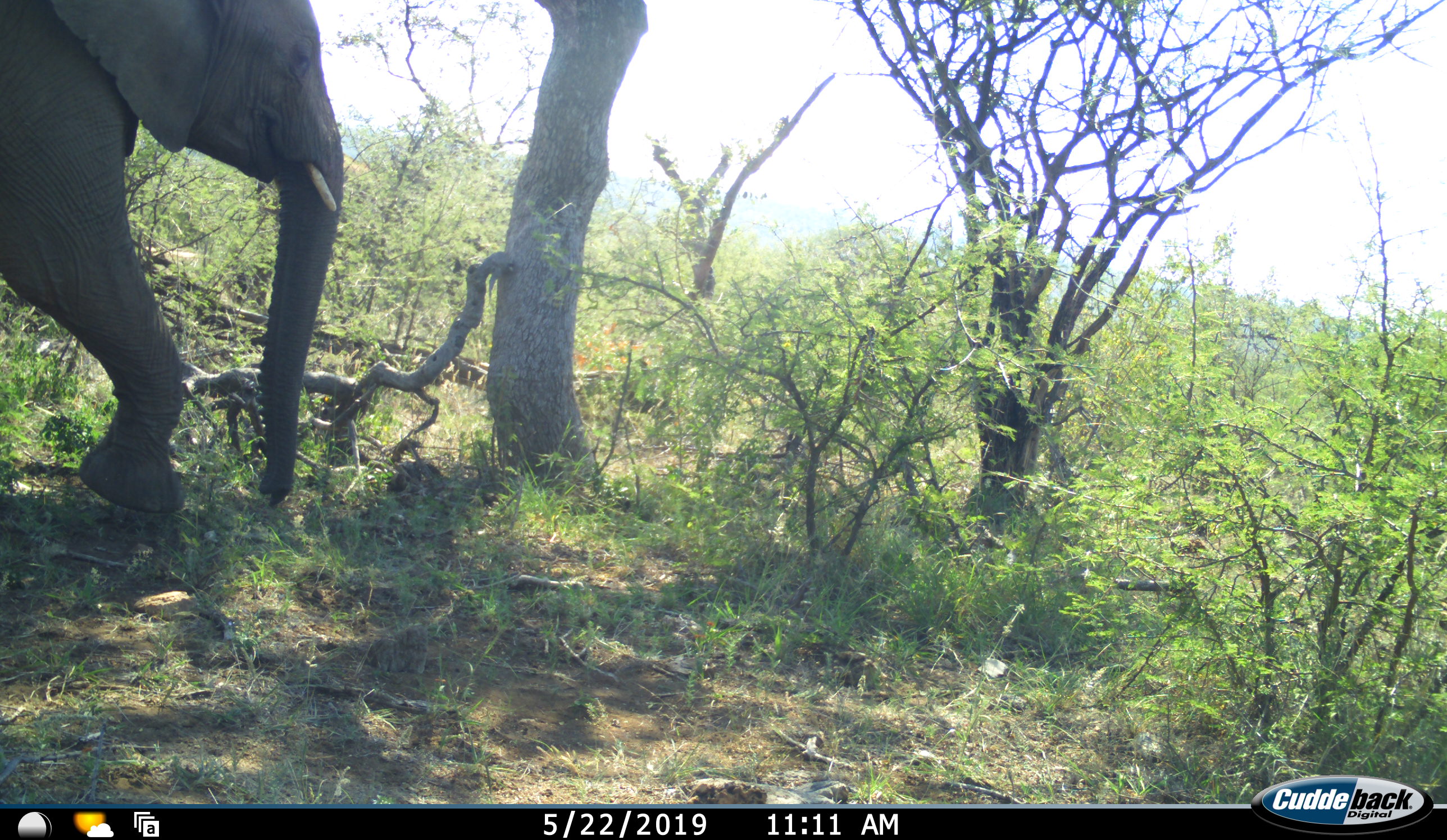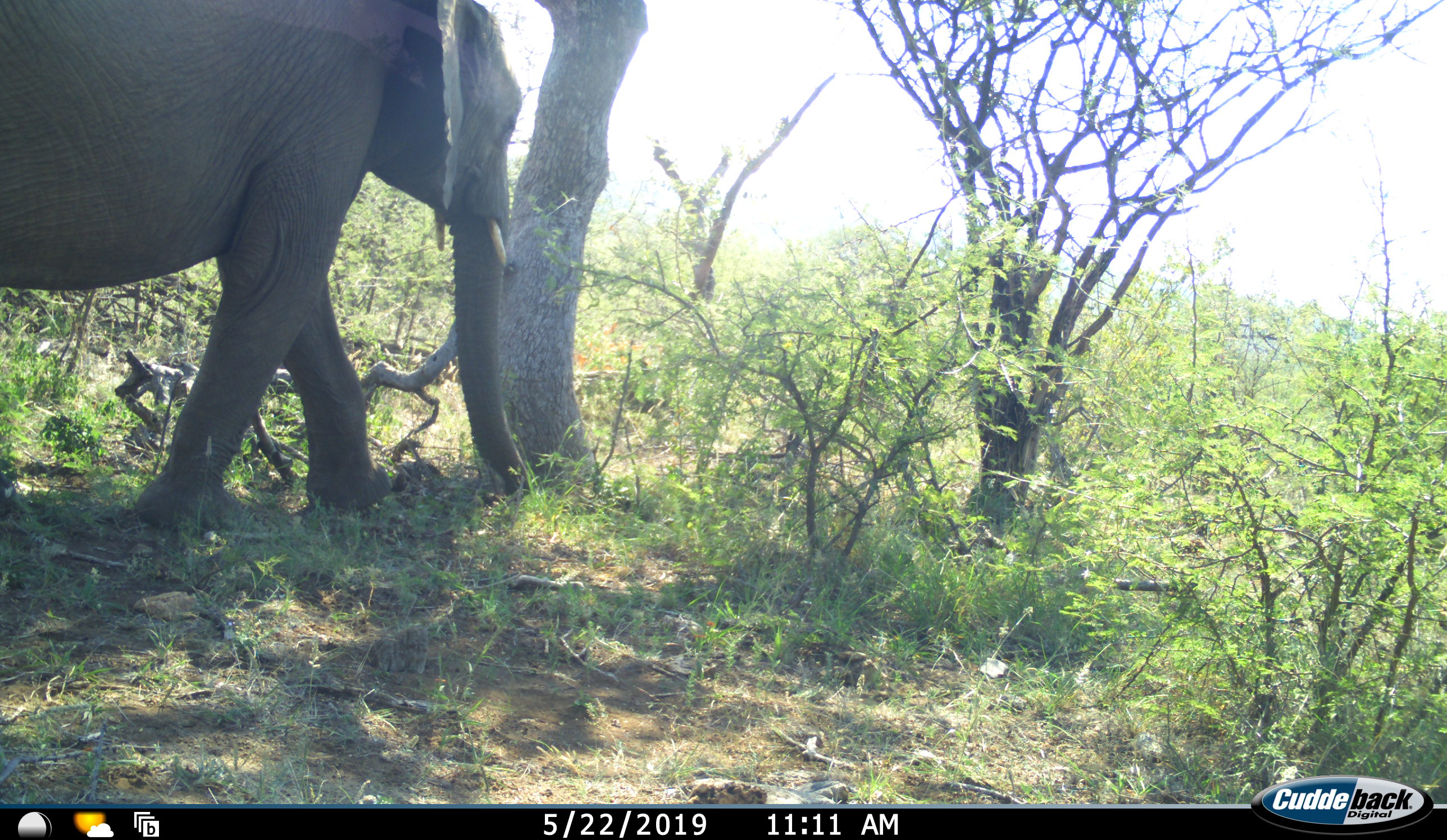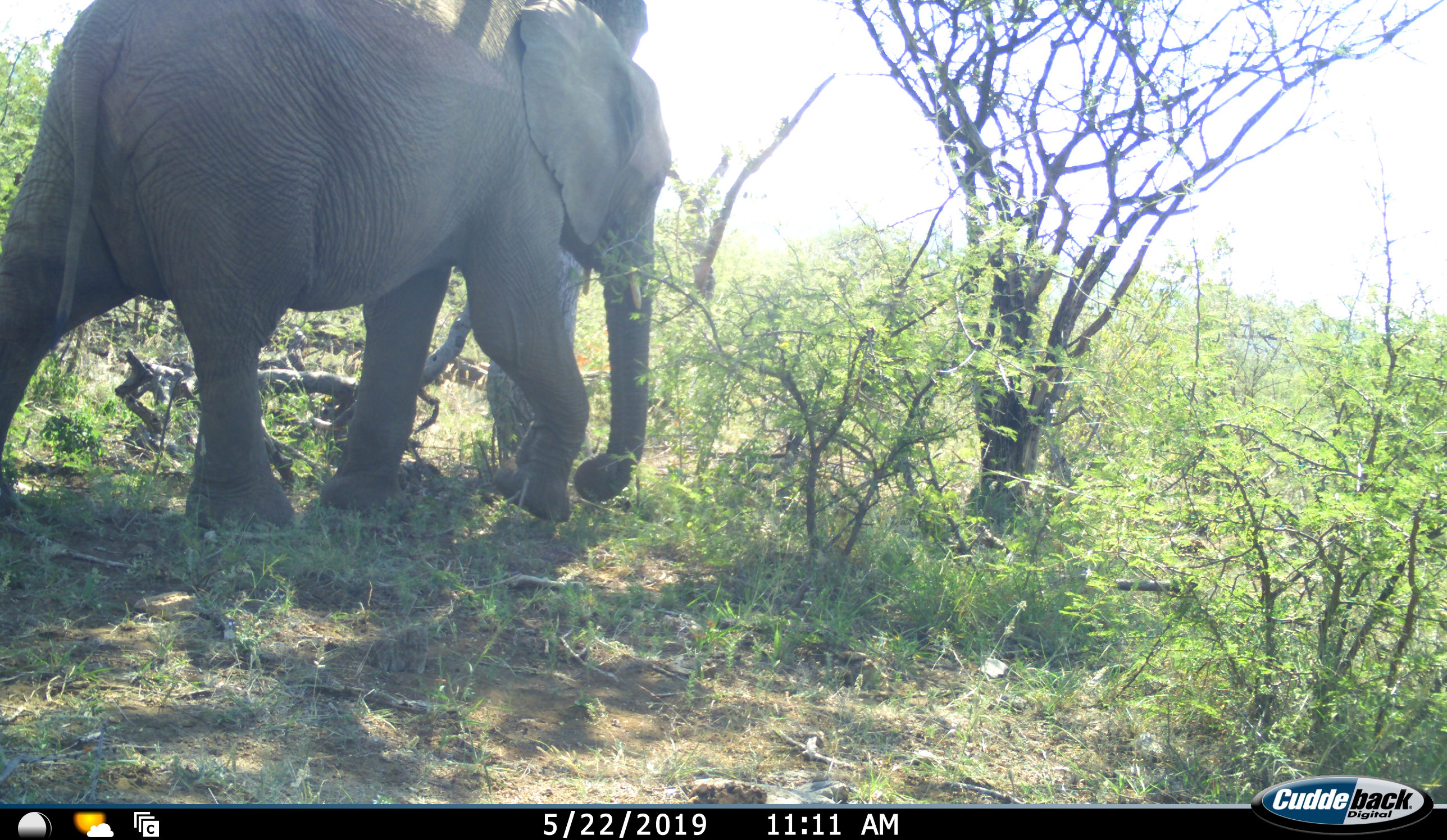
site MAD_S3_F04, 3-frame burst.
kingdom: Animalia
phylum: Chordata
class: Mammalia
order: Proboscidea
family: Elephantidae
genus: Loxodonta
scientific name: Loxodonta africana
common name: african bush elephant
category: elephant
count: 1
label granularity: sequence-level